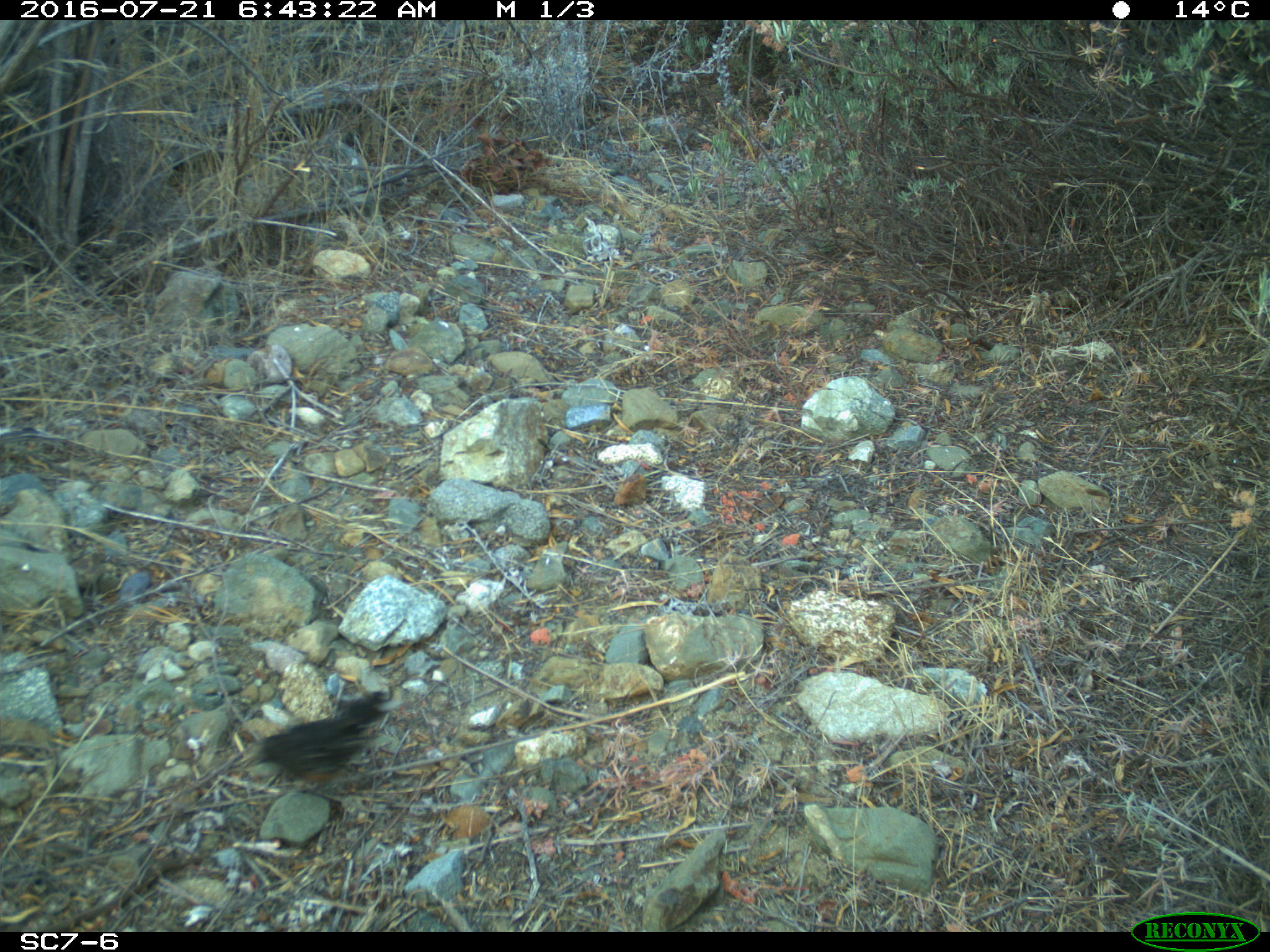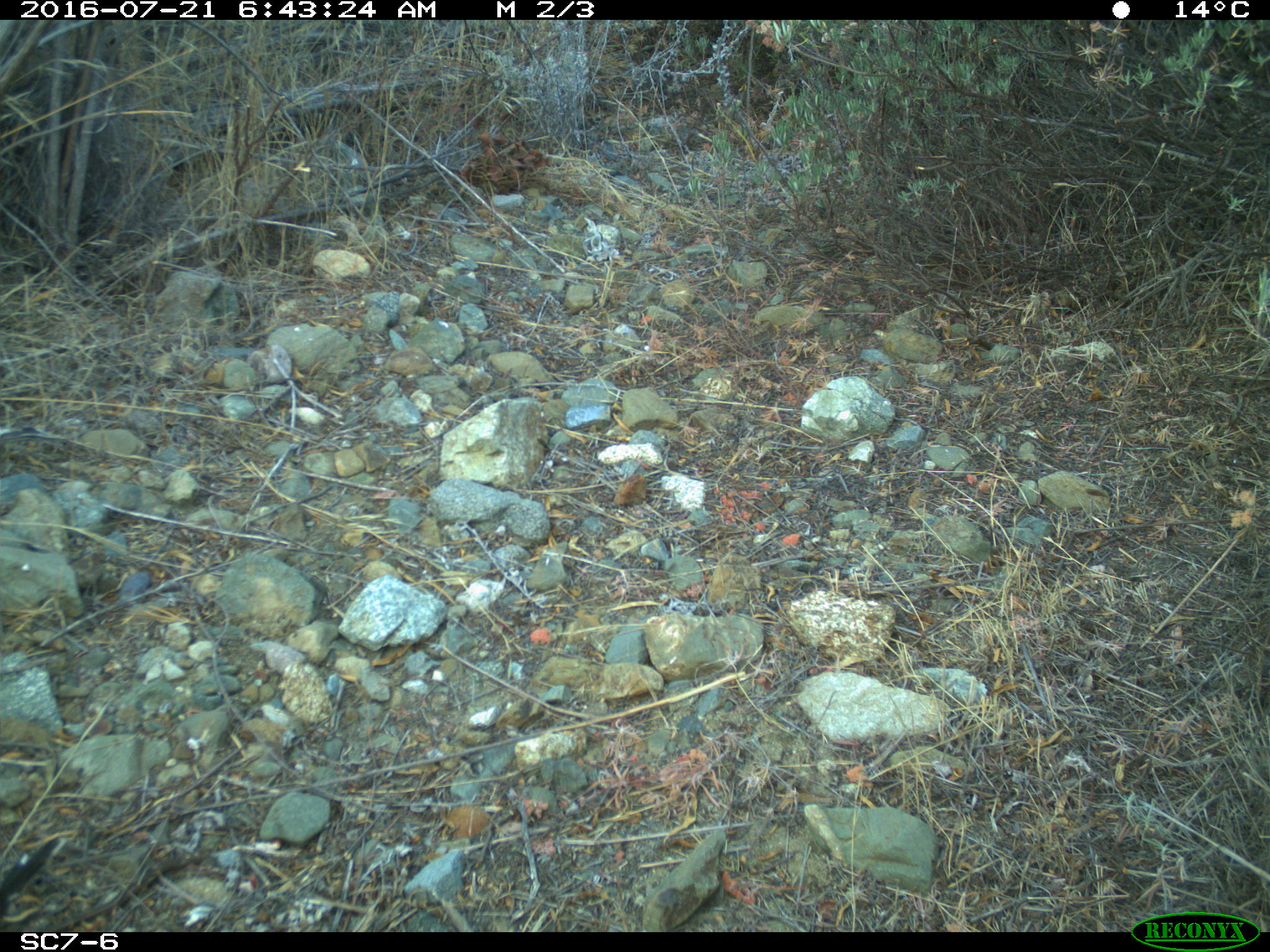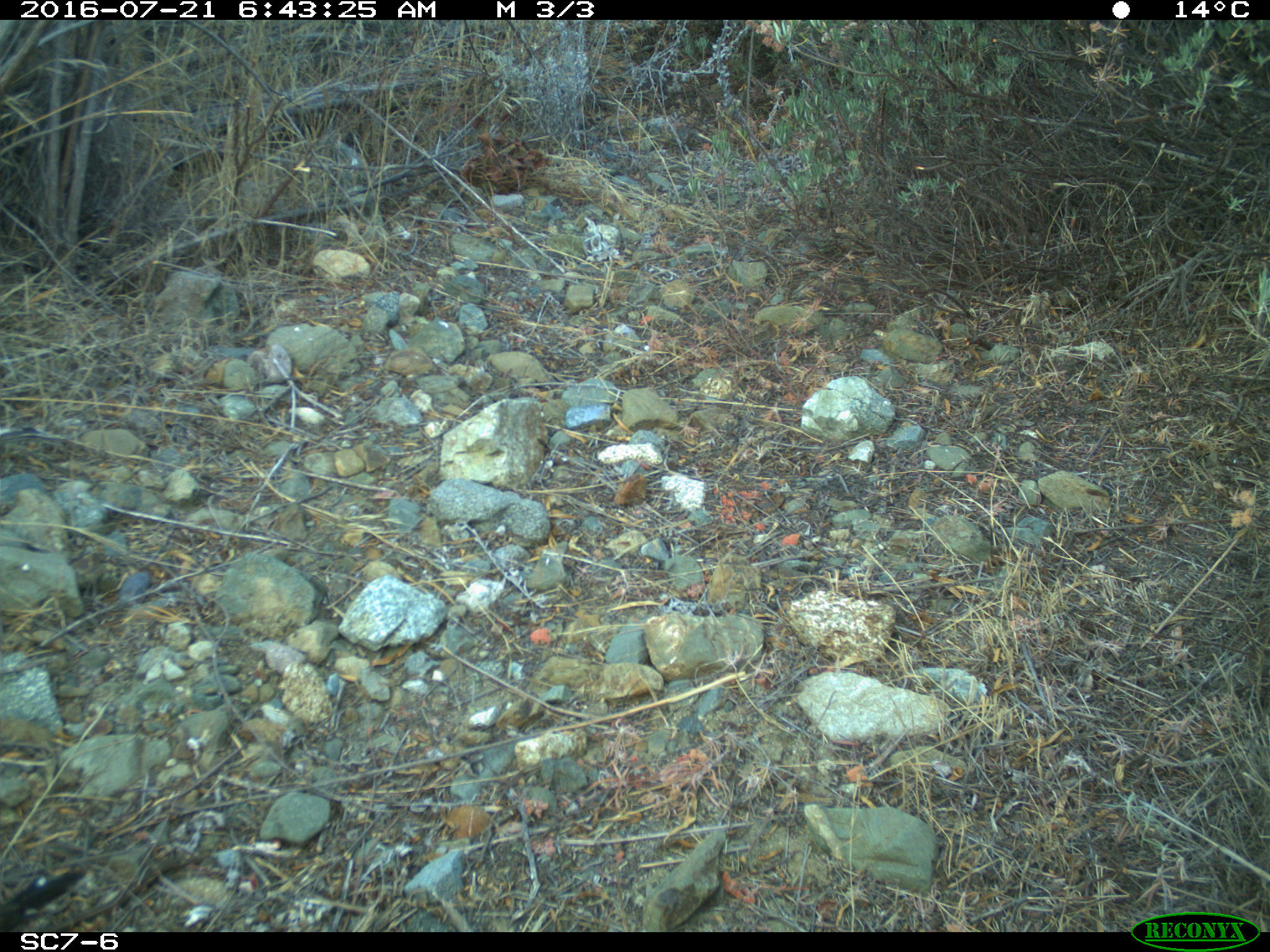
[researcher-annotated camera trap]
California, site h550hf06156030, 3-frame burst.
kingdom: Animalia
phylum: Chordata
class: Aves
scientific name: Aves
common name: bird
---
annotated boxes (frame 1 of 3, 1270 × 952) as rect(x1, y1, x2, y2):
bird: rect(242, 690, 396, 793)